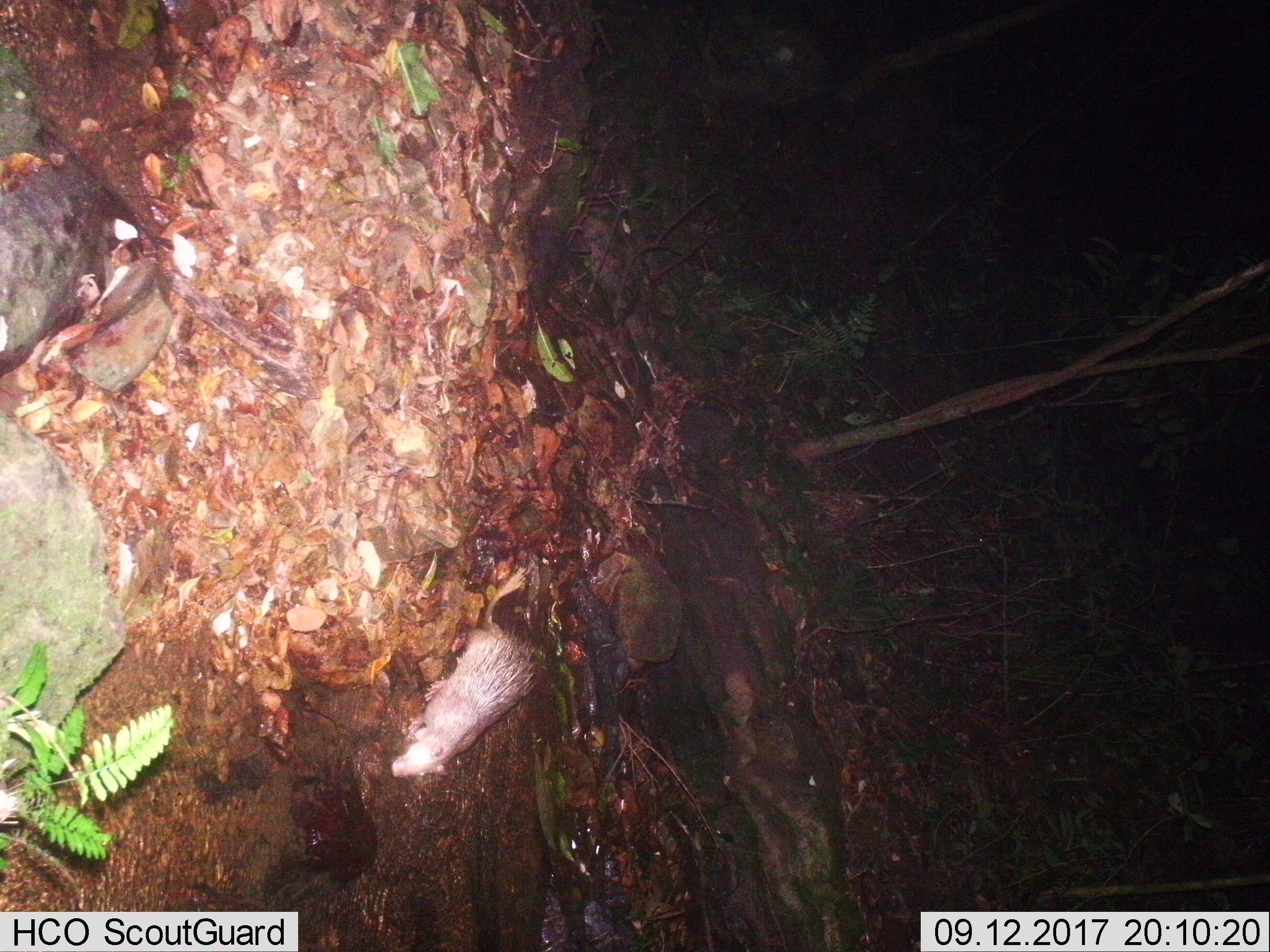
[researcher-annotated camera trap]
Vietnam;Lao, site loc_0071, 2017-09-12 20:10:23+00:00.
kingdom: Animalia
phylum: Chordata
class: Mammalia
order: Rodentia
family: Hystricidae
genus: Atherurus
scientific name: Atherurus macrourus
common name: asiatic brush-tailed porcupine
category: asiatic brush tailed porcupine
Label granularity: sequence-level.